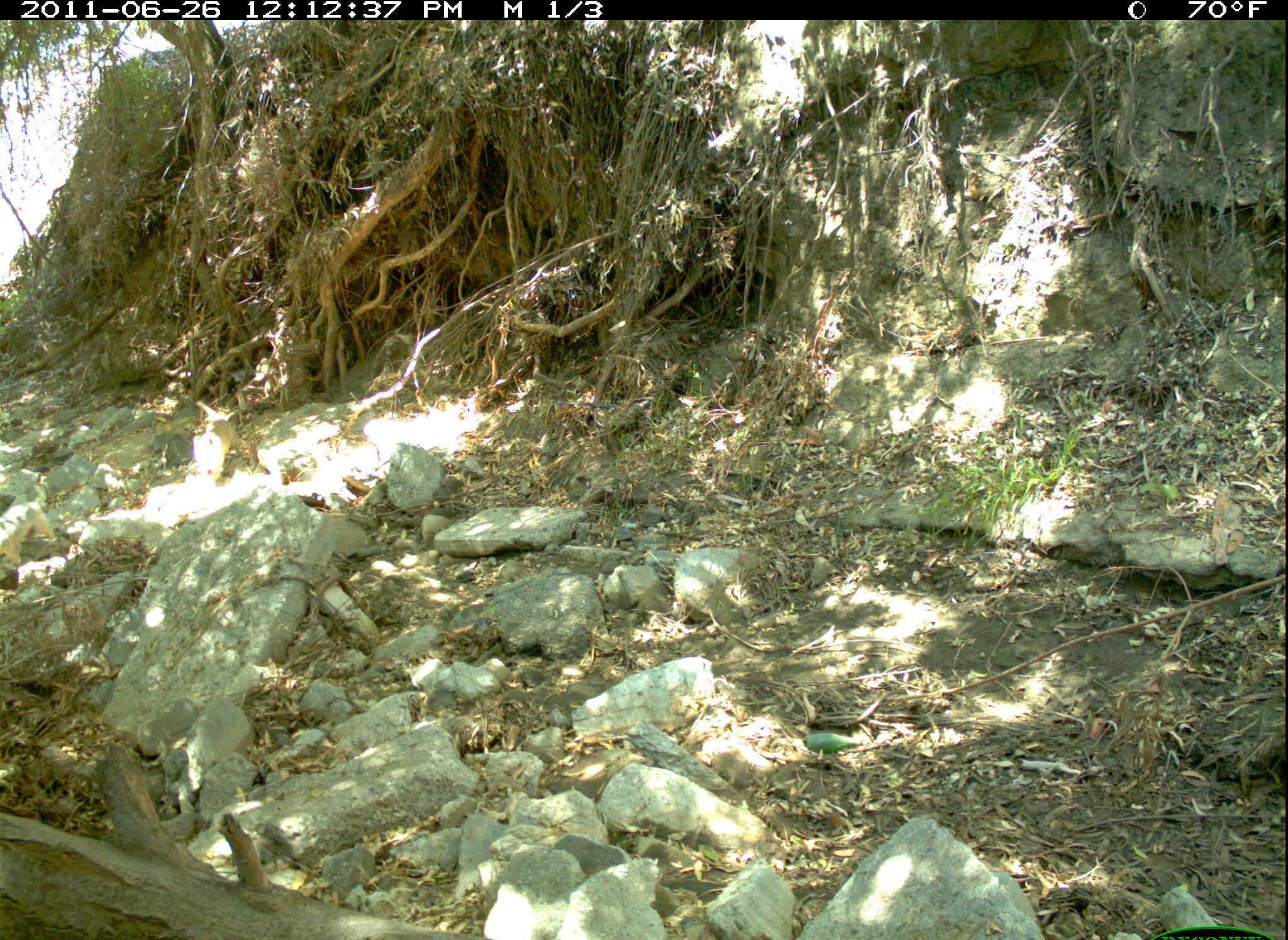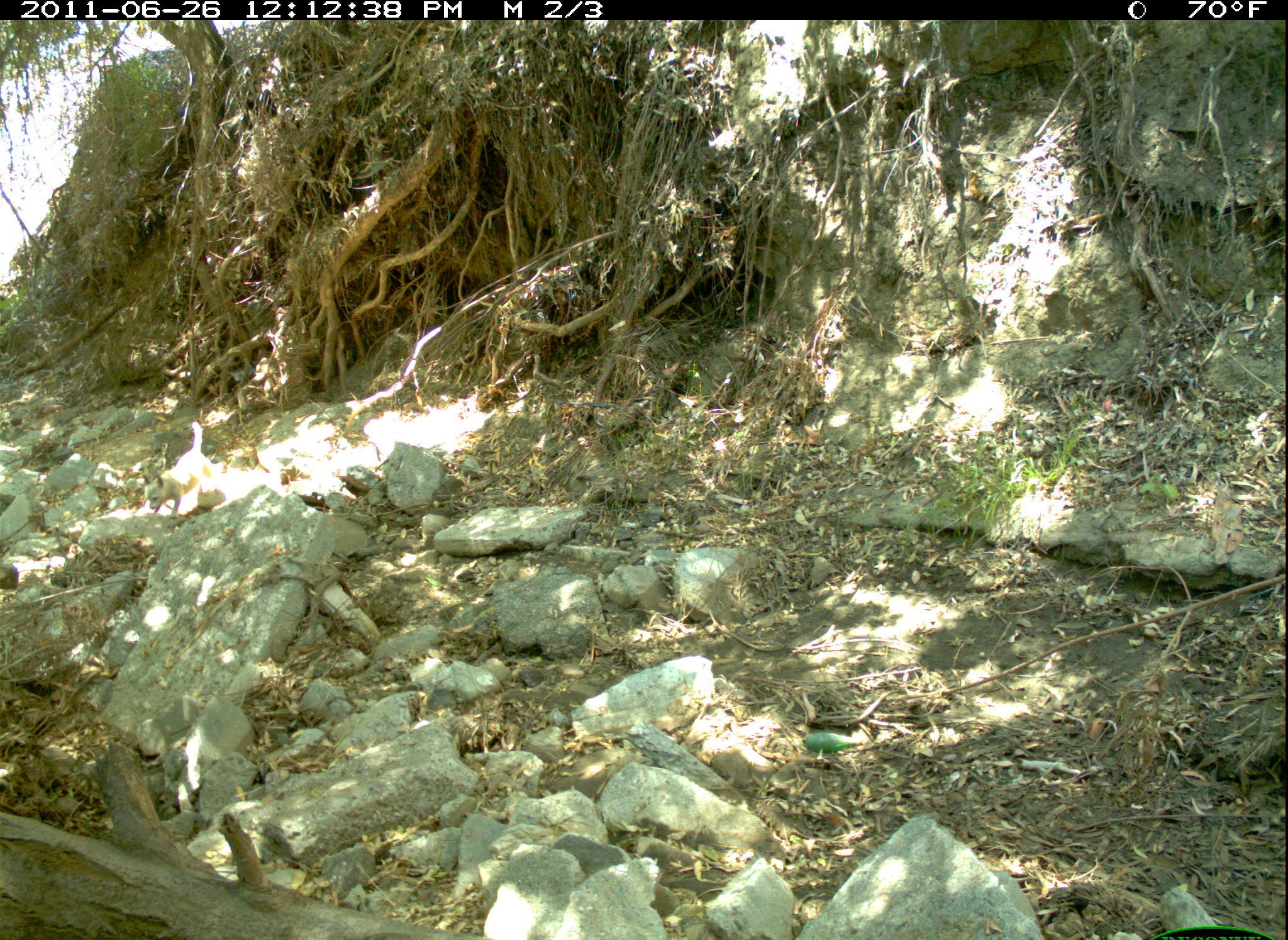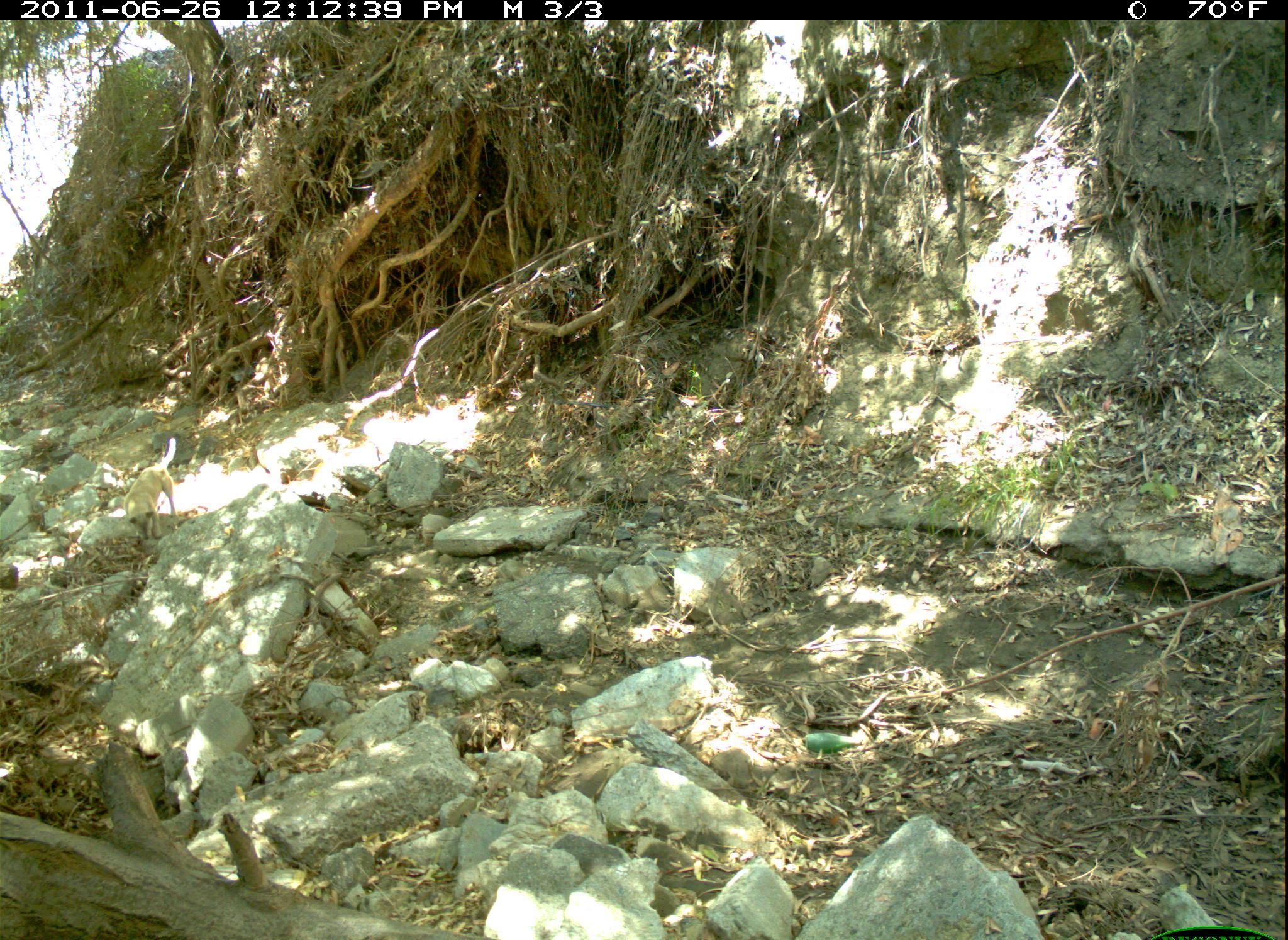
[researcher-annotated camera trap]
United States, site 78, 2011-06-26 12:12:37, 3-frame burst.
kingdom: Animalia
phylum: Chordata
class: Mammalia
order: Carnivora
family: Canidae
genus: Canis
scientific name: Canis familiaris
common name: domestic dog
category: dog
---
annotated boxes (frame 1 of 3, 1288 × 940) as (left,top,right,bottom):
dog: (186,396,239,480)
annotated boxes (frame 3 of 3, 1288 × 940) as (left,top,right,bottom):
dog: (114,432,201,556)